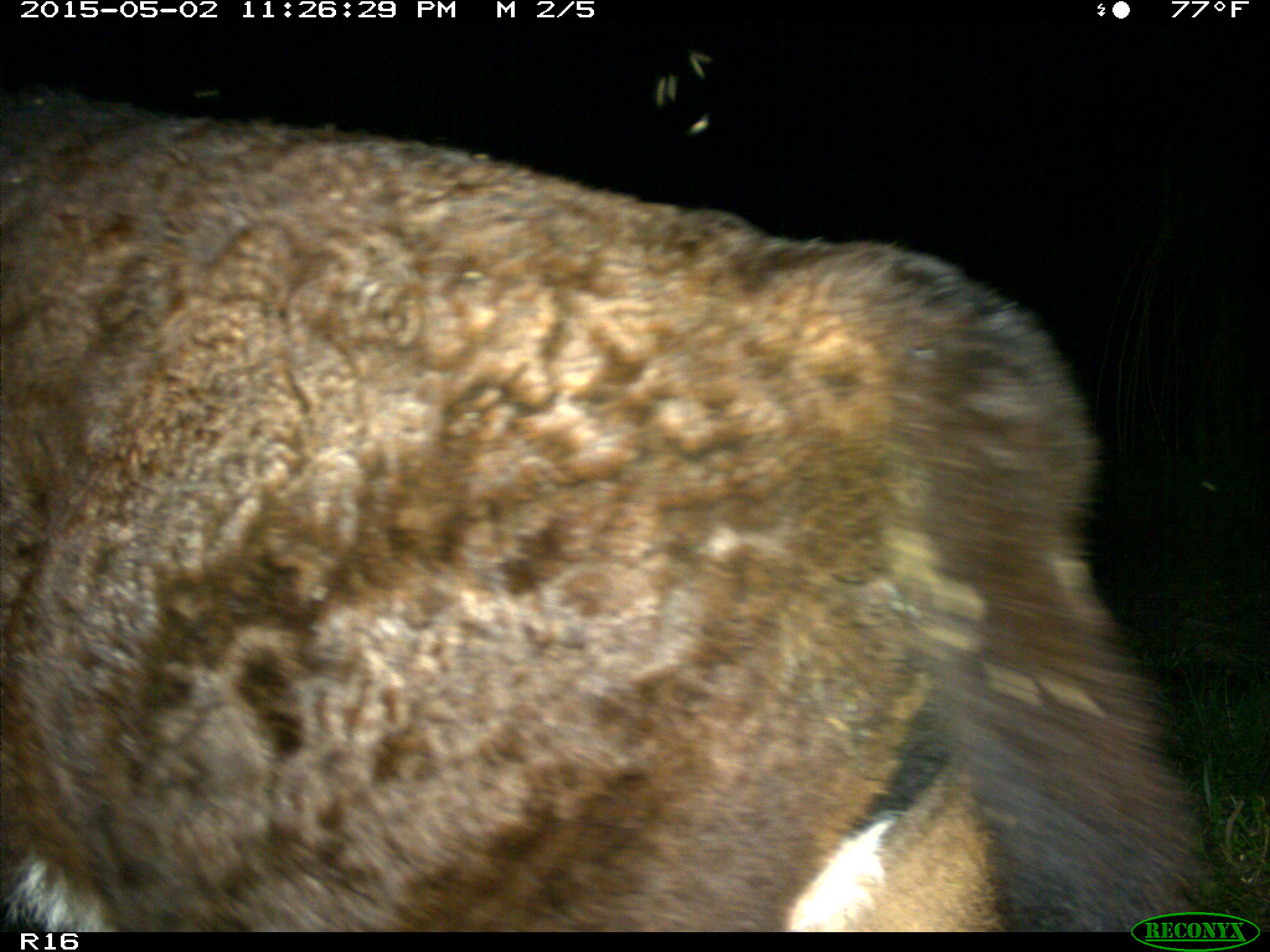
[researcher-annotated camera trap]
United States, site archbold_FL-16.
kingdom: Animalia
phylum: Chordata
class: Mammalia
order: Artiodactyla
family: Bovidae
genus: Bos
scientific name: Bos taurus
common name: domestic cow